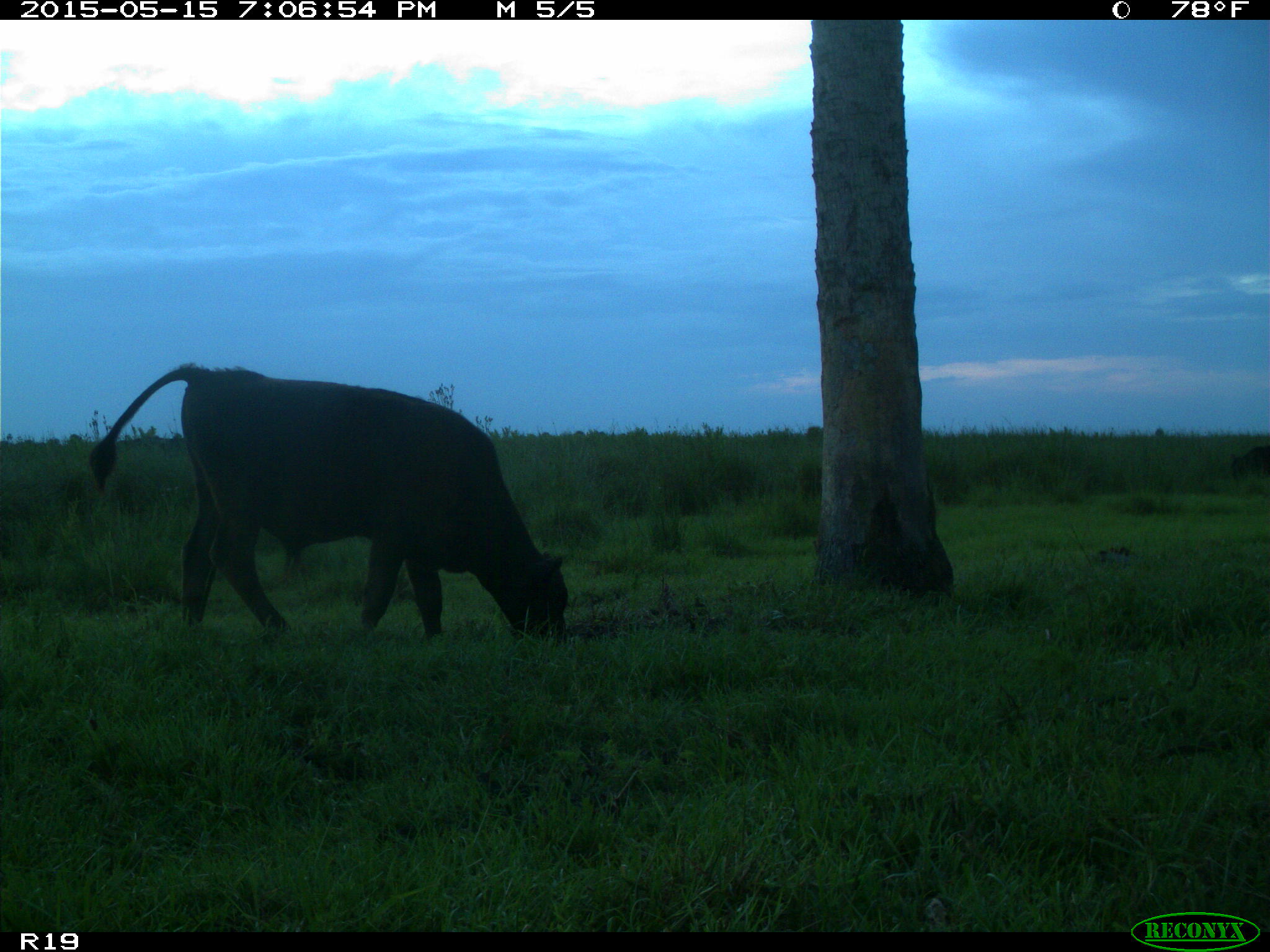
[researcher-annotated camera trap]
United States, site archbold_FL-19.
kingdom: Animalia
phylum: Chordata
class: Mammalia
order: Artiodactyla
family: Bovidae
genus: Bos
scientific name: Bos taurus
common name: domestic cow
Bos taurus (domestic cow).